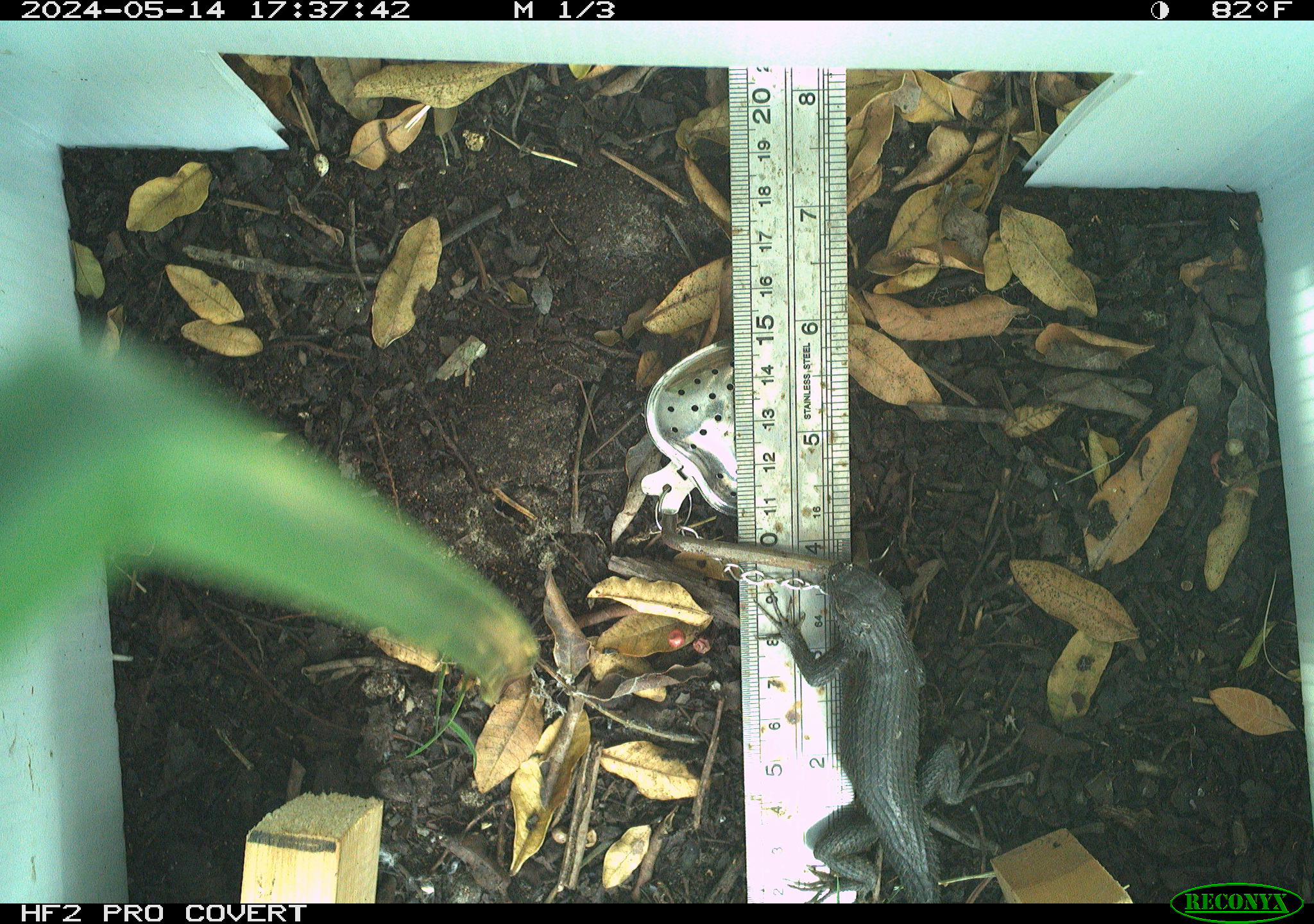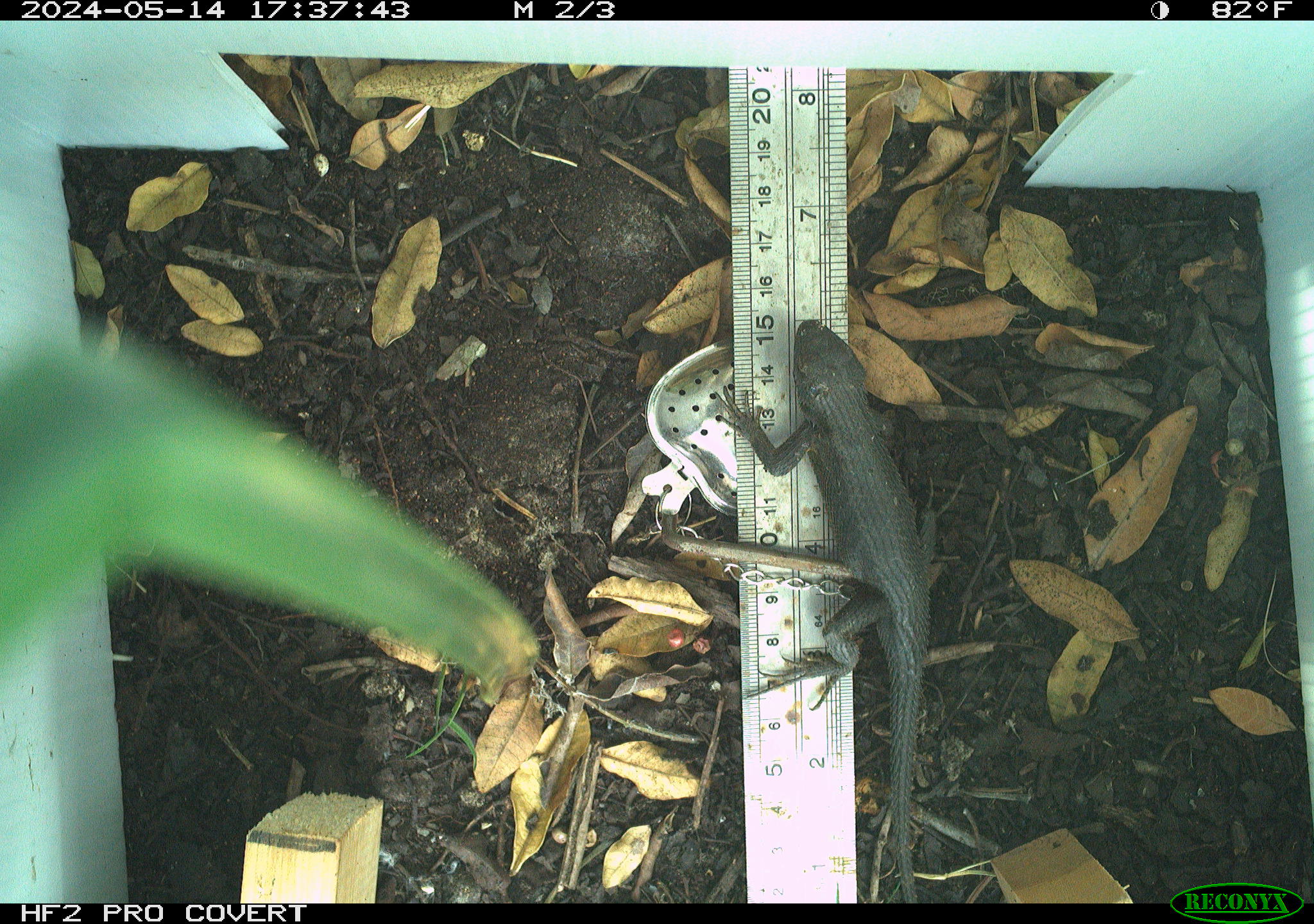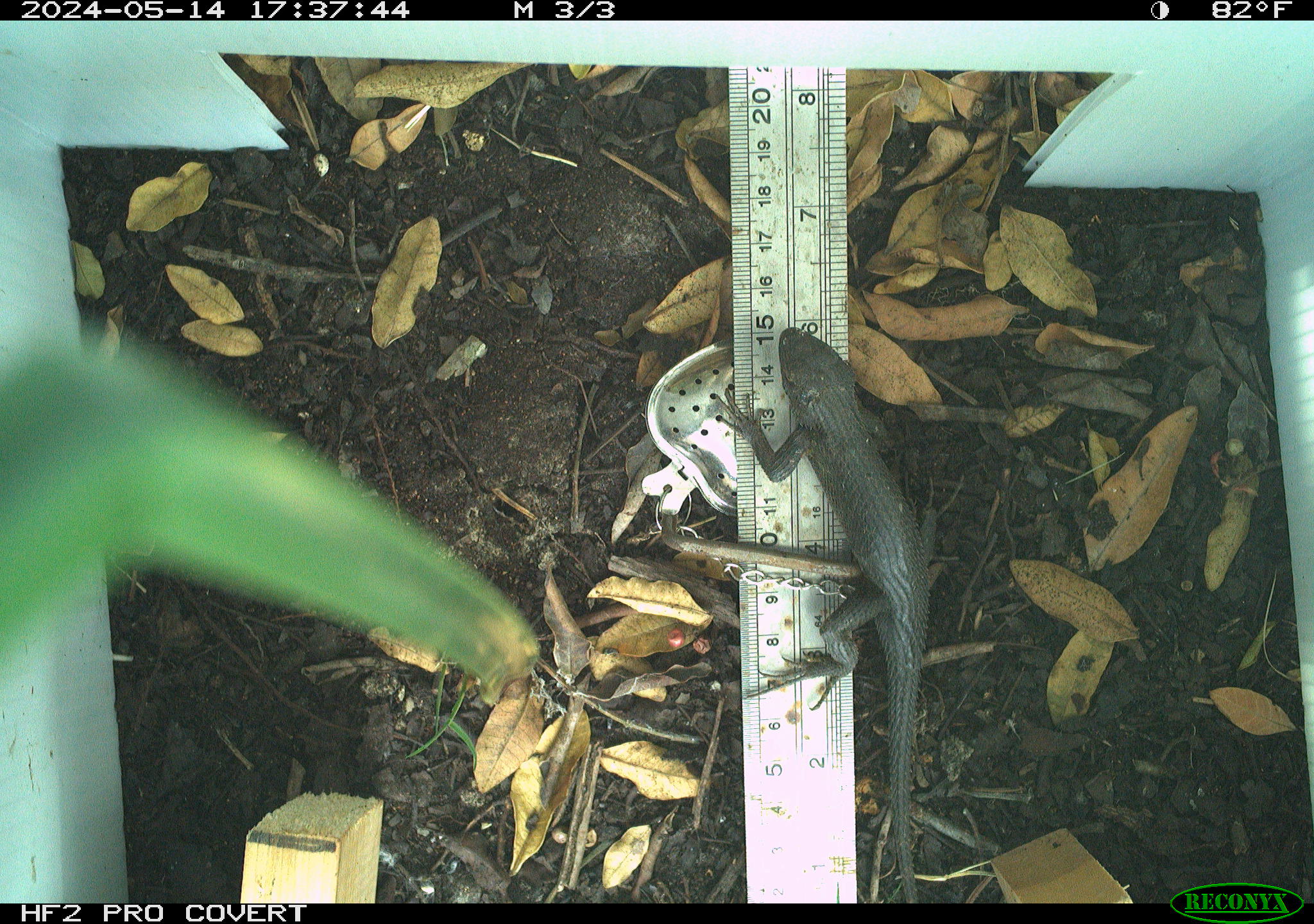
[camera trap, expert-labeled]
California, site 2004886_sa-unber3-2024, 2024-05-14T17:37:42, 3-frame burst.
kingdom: Animalia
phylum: Chordata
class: Reptilia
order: Squamata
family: Phrynosomatidae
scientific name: Phrynosomatidae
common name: phrynosomatid lizards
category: phrynosomatidae family